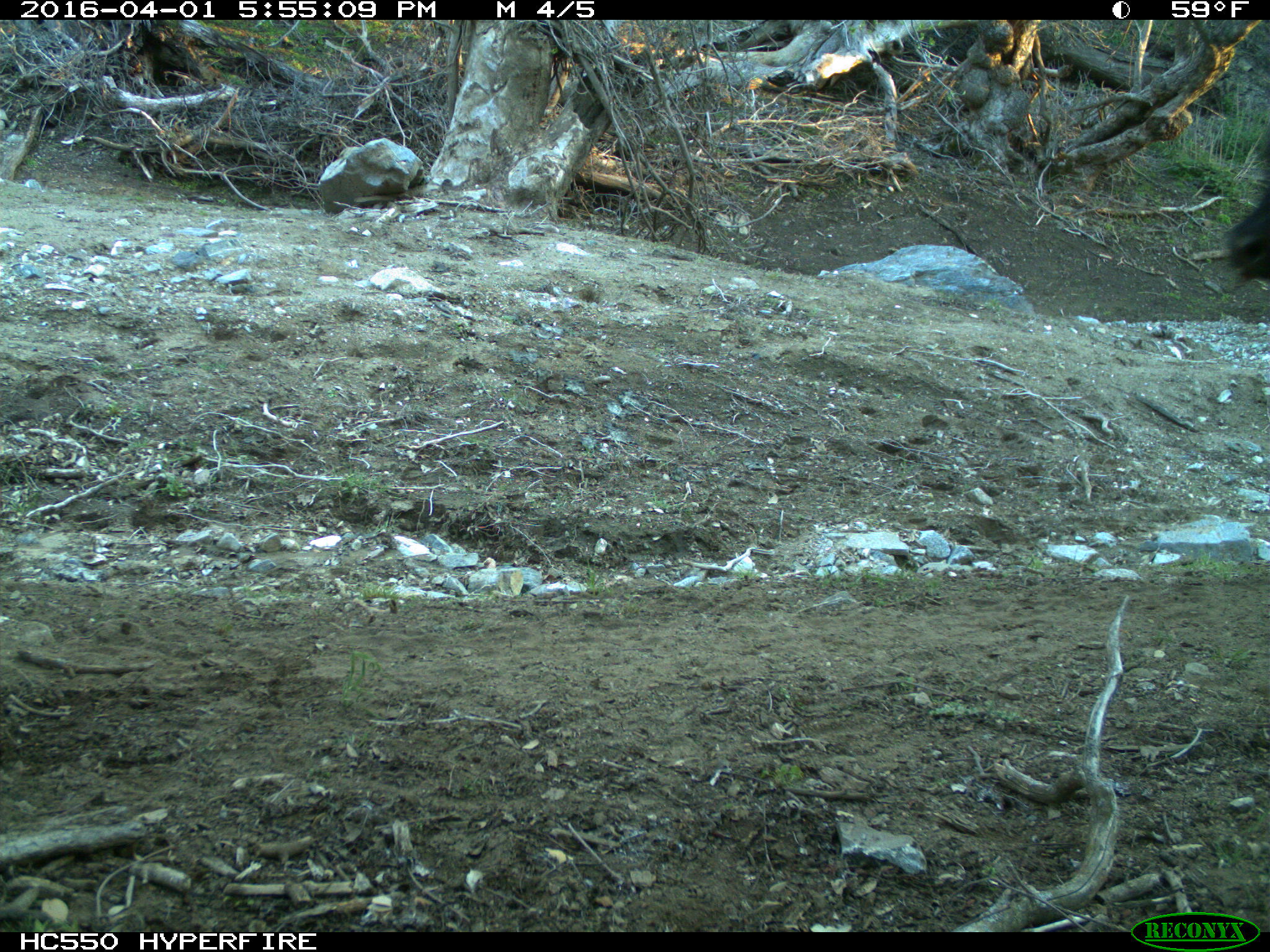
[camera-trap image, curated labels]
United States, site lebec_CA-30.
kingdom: Animalia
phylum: Chordata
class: Mammalia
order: Artiodactyla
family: Bovidae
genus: Bos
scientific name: Bos taurus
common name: domestic cow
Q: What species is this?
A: Bos taurus (domestic cow).